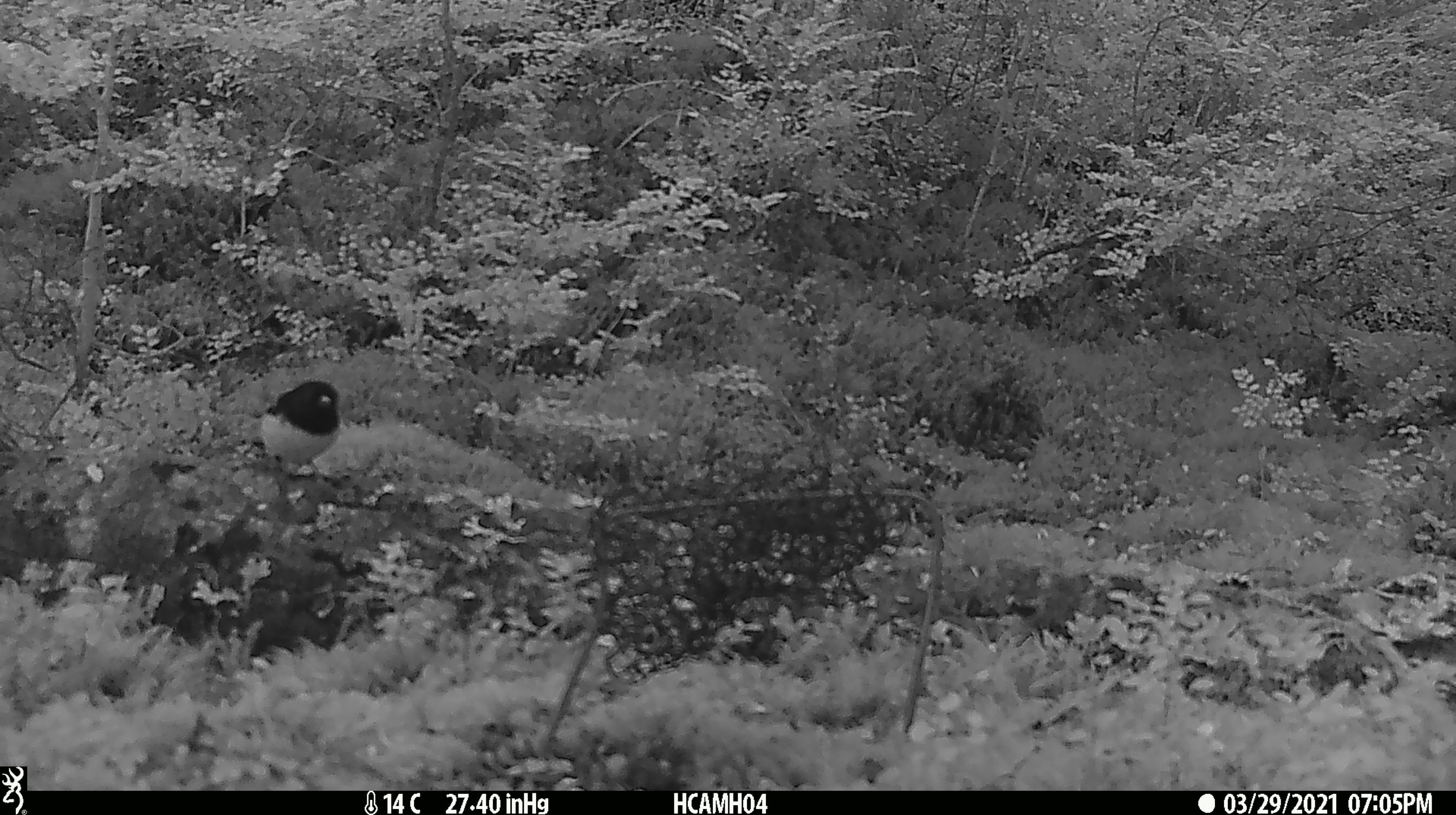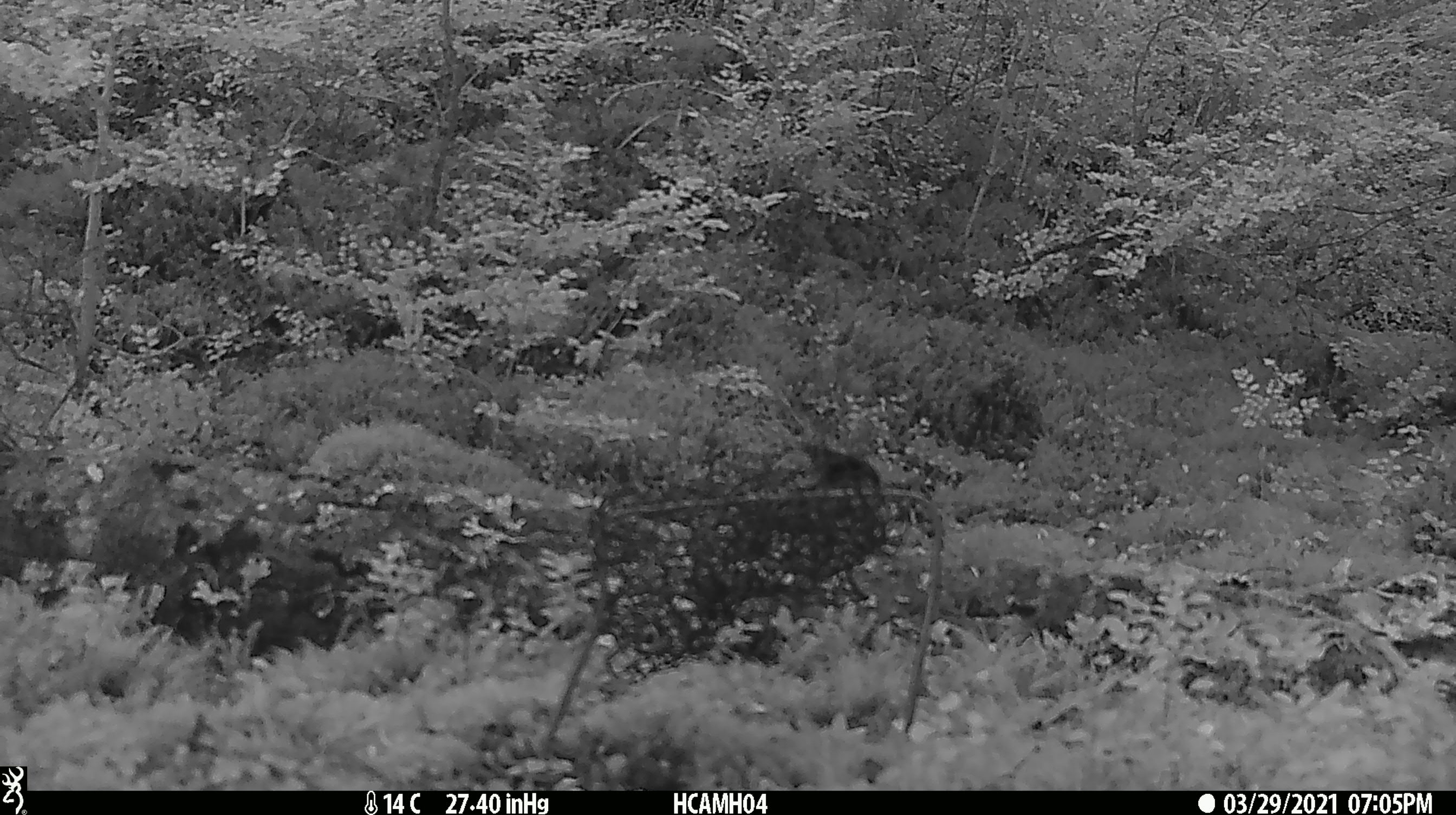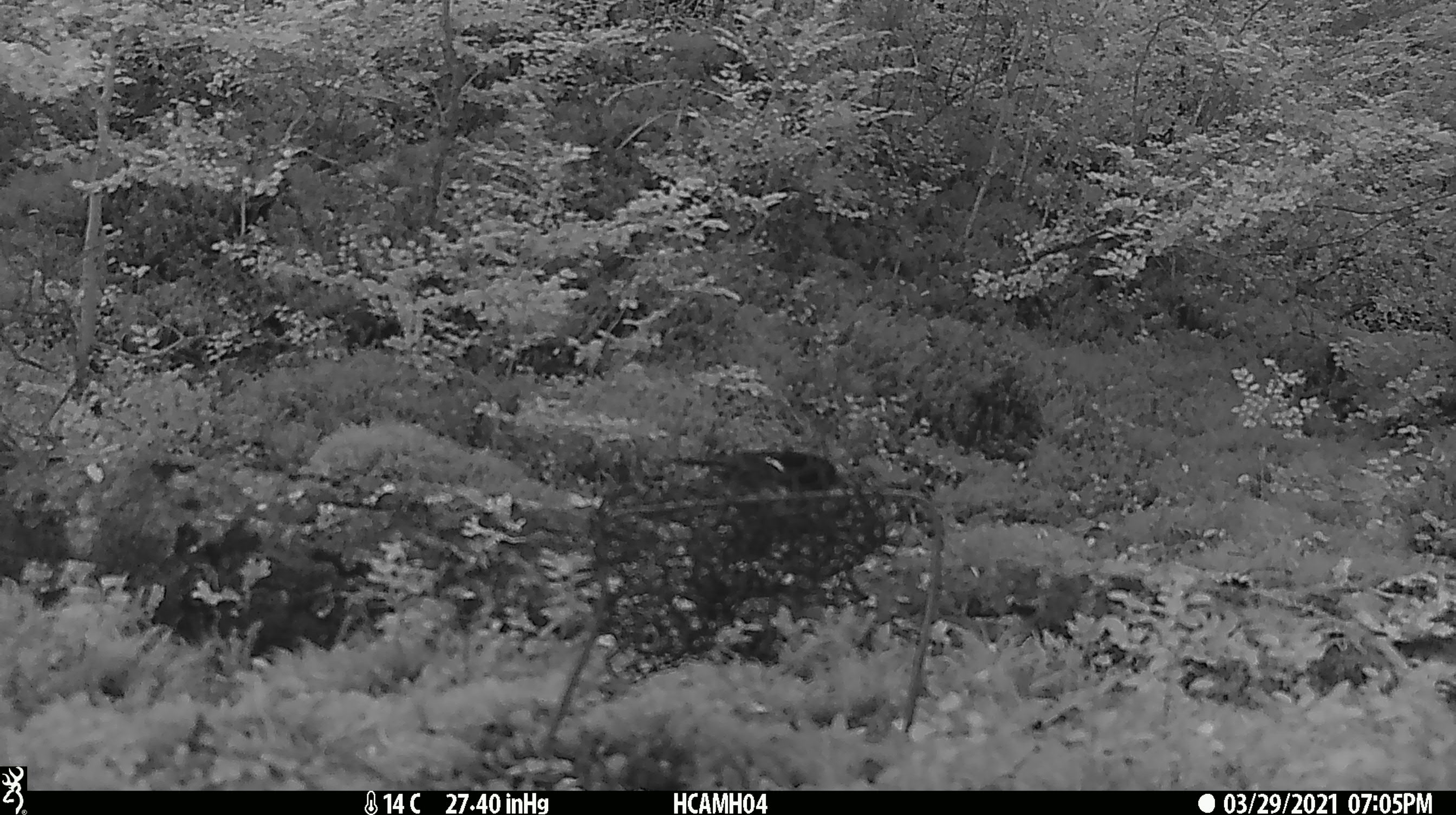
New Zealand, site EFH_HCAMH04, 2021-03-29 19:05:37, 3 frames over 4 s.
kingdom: Animalia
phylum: Chordata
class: Aves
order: Passeriformes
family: Petroicidae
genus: Petroica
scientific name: Petroica macrocephala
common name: tomtit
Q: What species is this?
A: Tomtit (Petroica macrocephala).